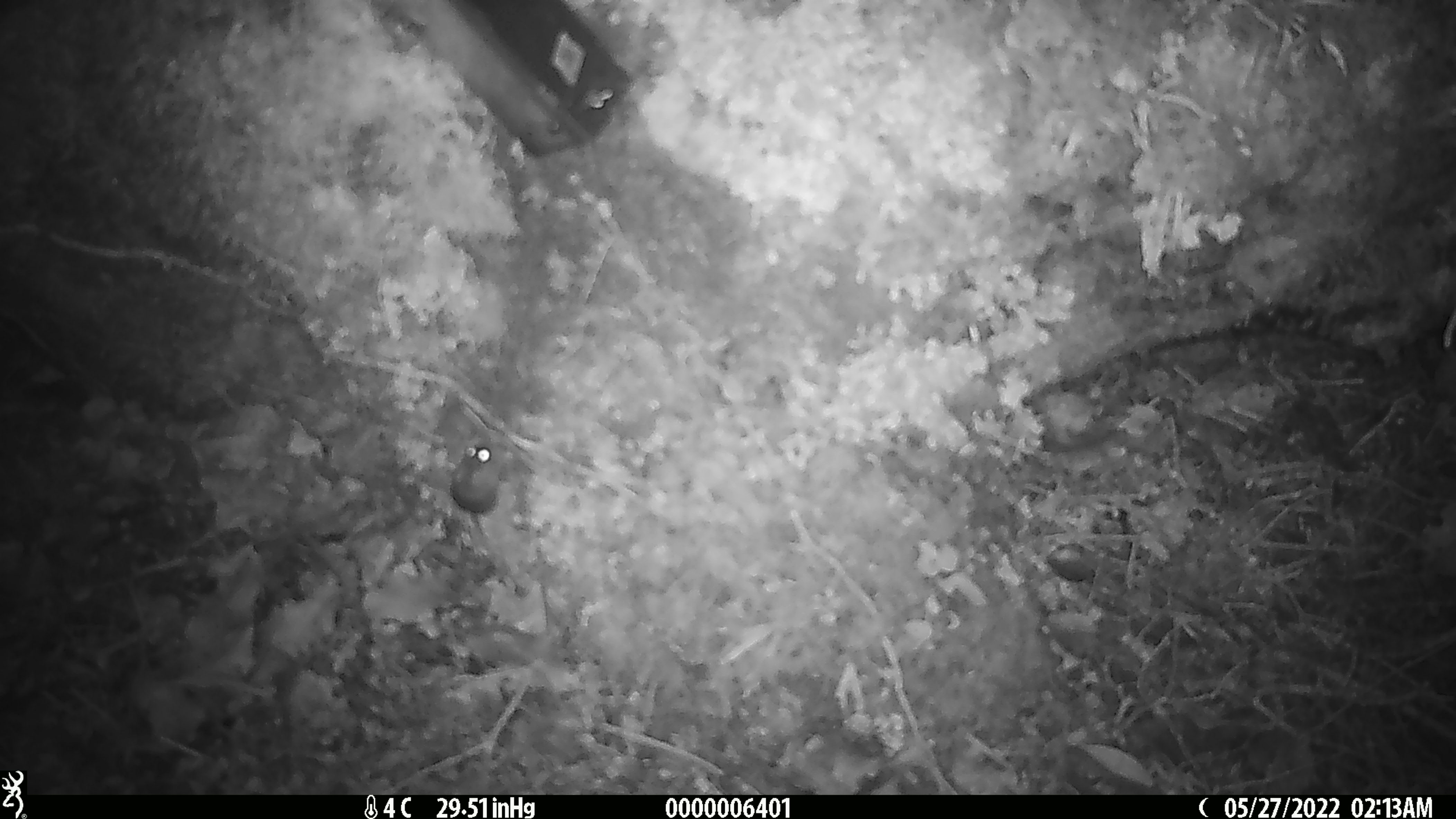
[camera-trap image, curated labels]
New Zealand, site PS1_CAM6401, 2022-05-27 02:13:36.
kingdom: Animalia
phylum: Chordata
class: Mammalia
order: Rodentia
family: Muridae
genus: Mus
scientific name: Mus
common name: mouse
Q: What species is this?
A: Mouse (Mus).